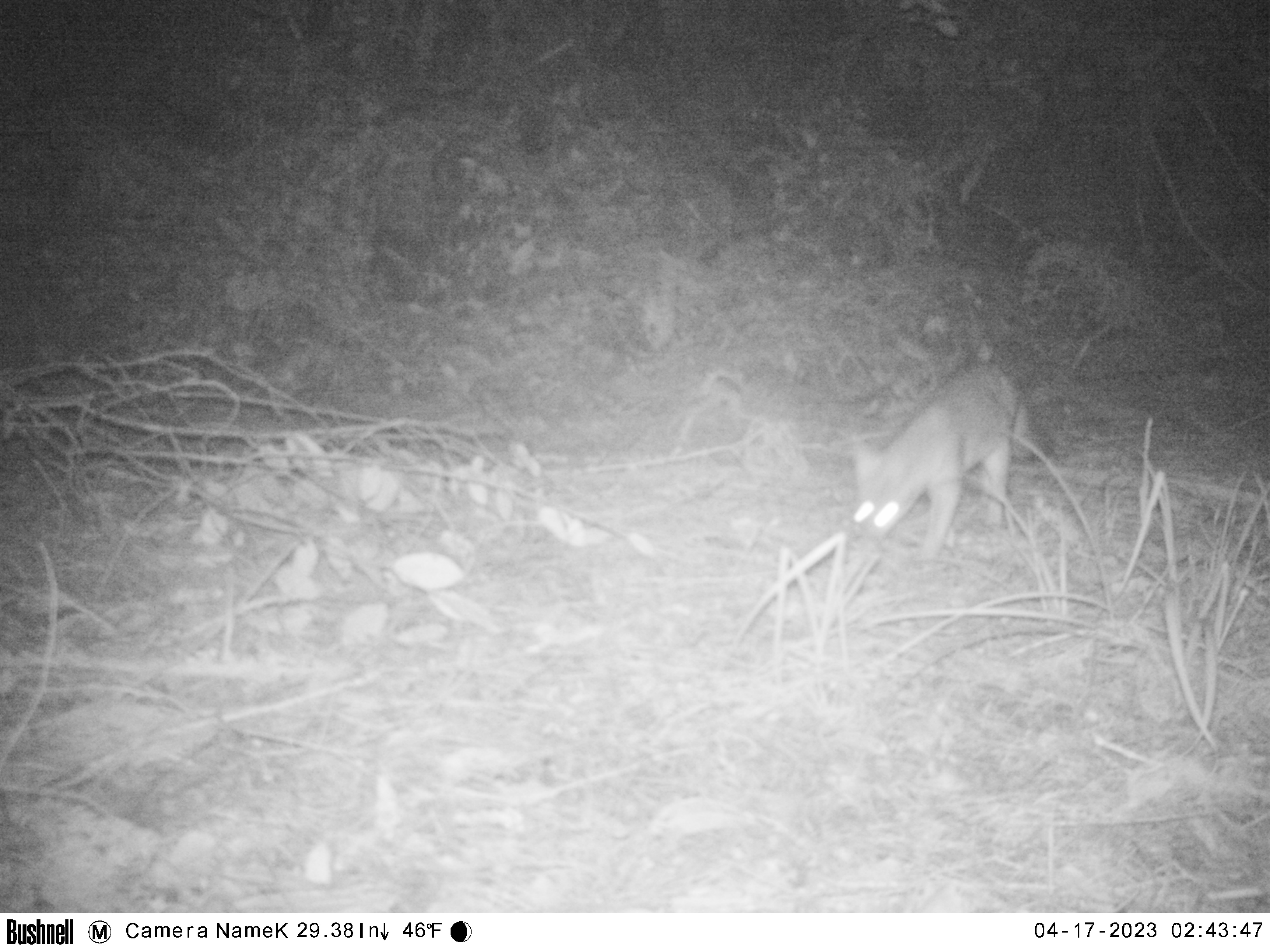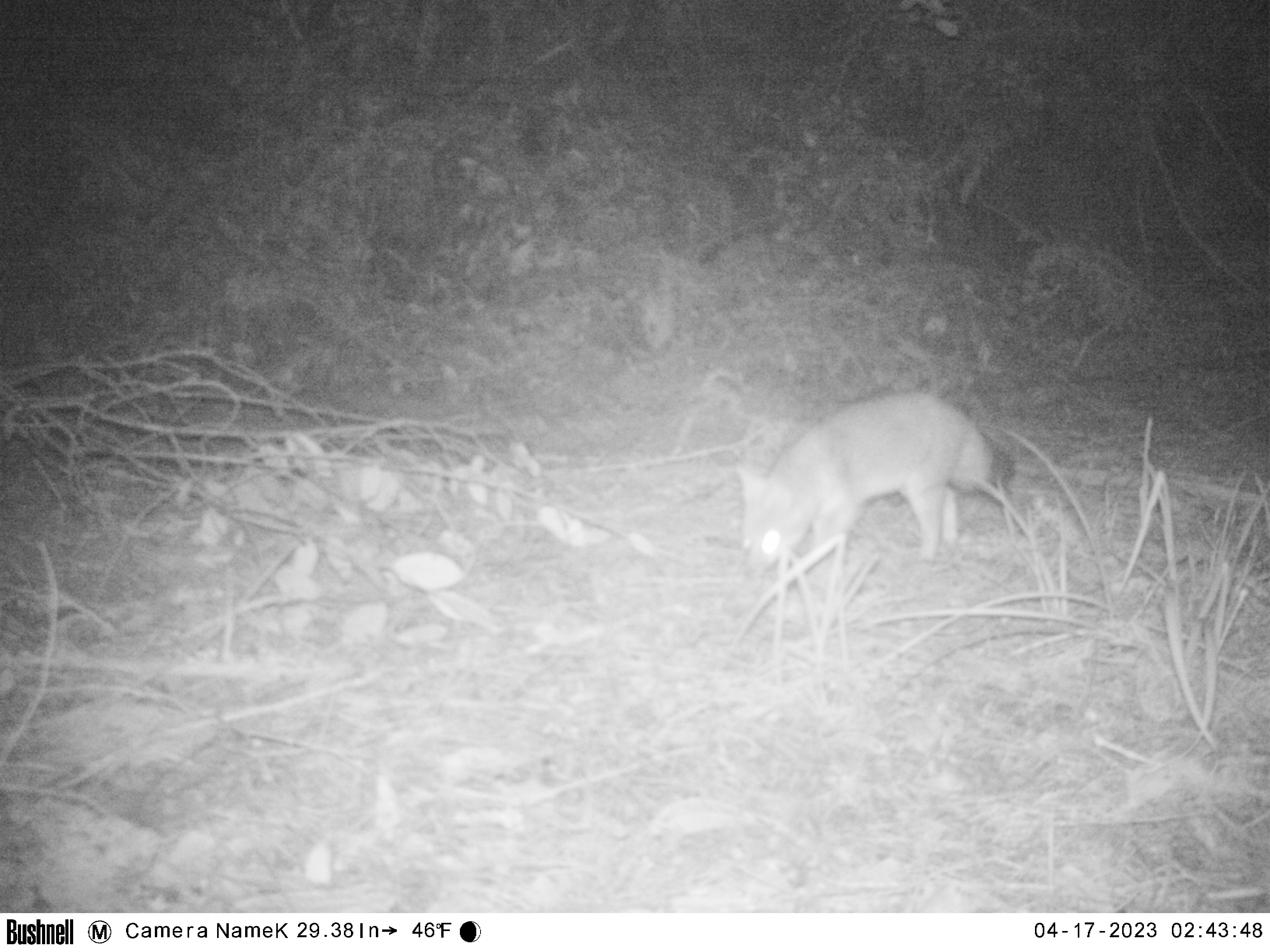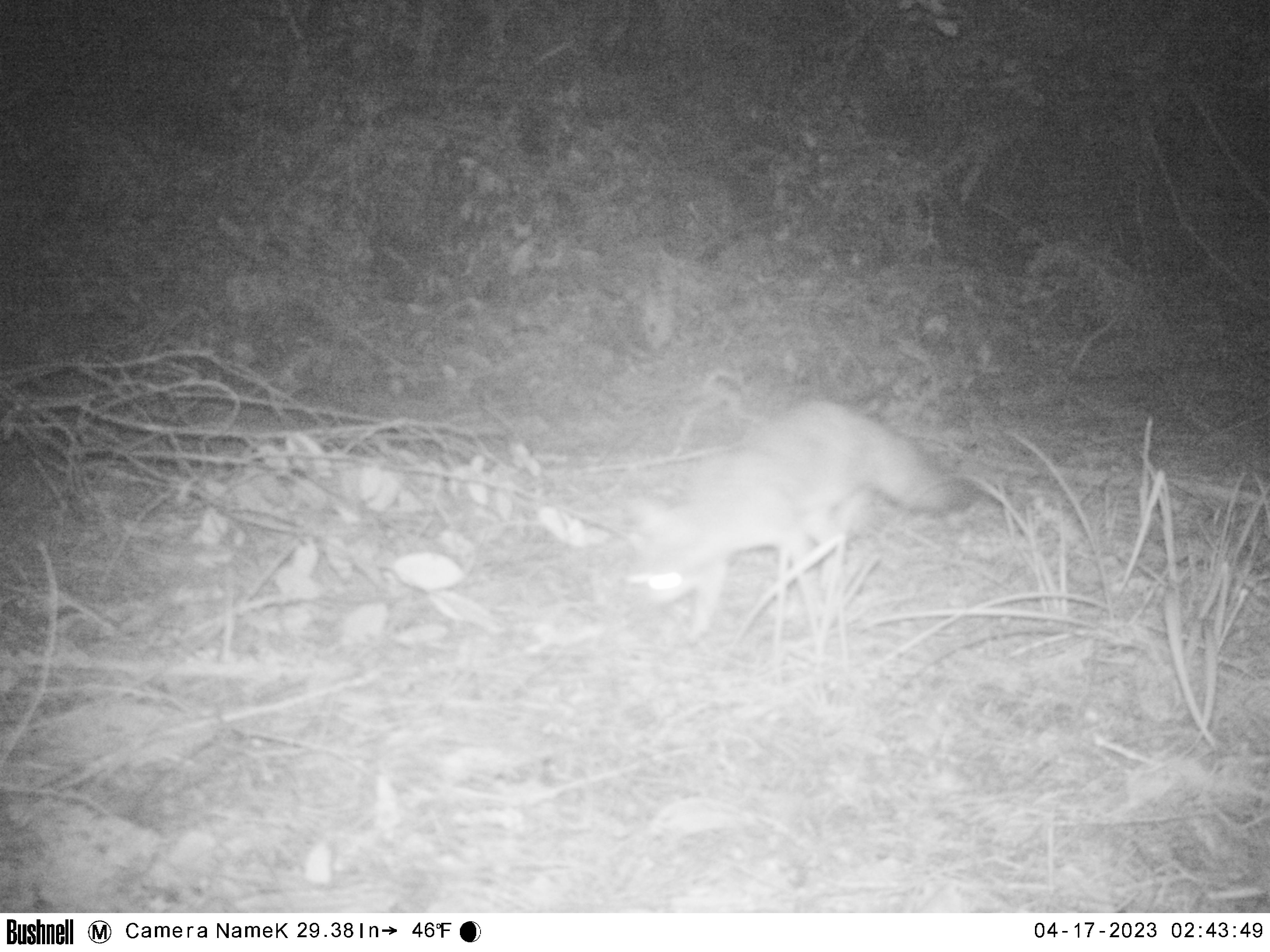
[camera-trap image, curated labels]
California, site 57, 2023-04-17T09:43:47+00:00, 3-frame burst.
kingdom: Animalia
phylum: Chordata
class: Mammalia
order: Carnivora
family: Canidae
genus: Urocyon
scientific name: Urocyon cinereoargenteus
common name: gray fox